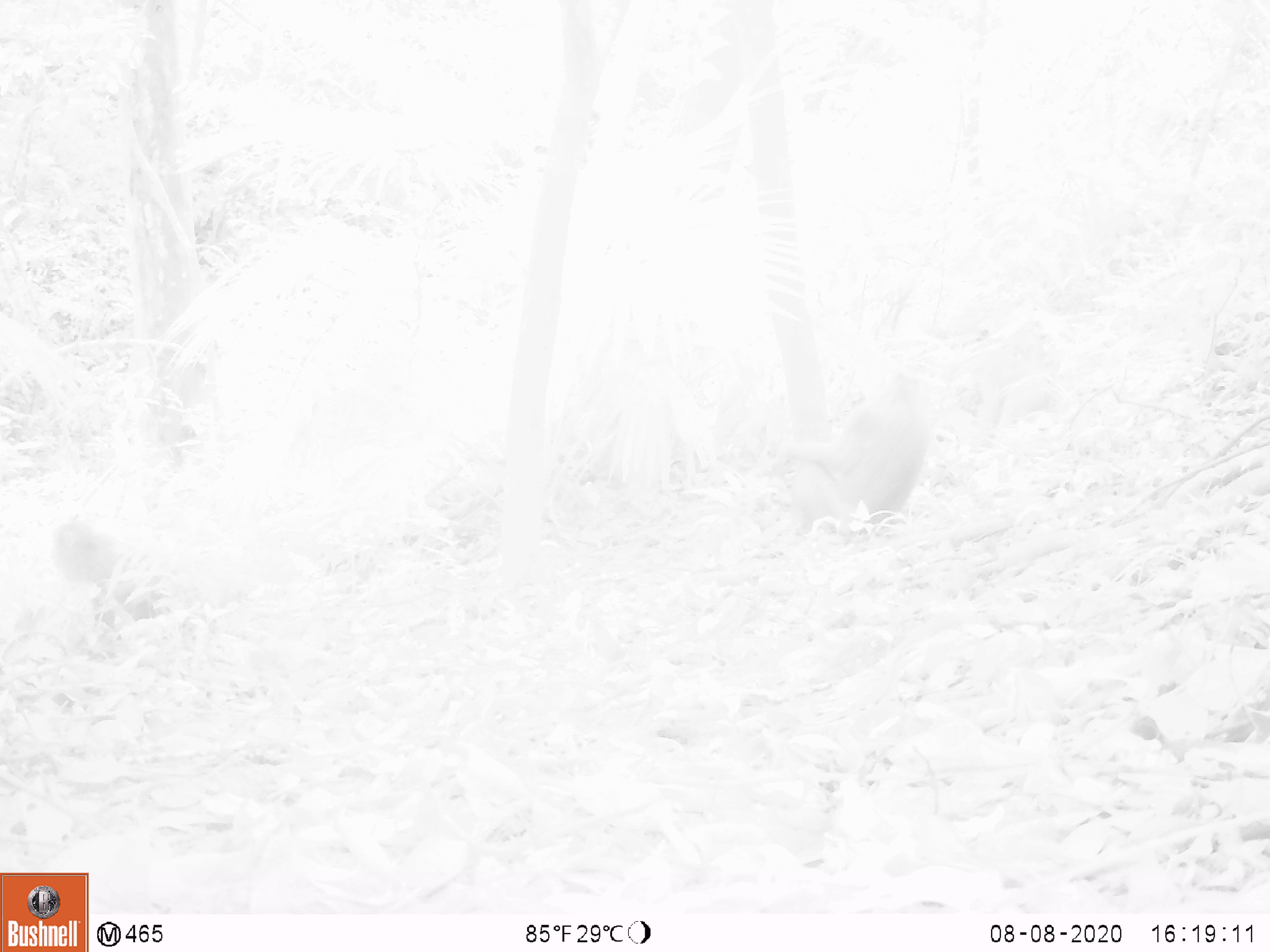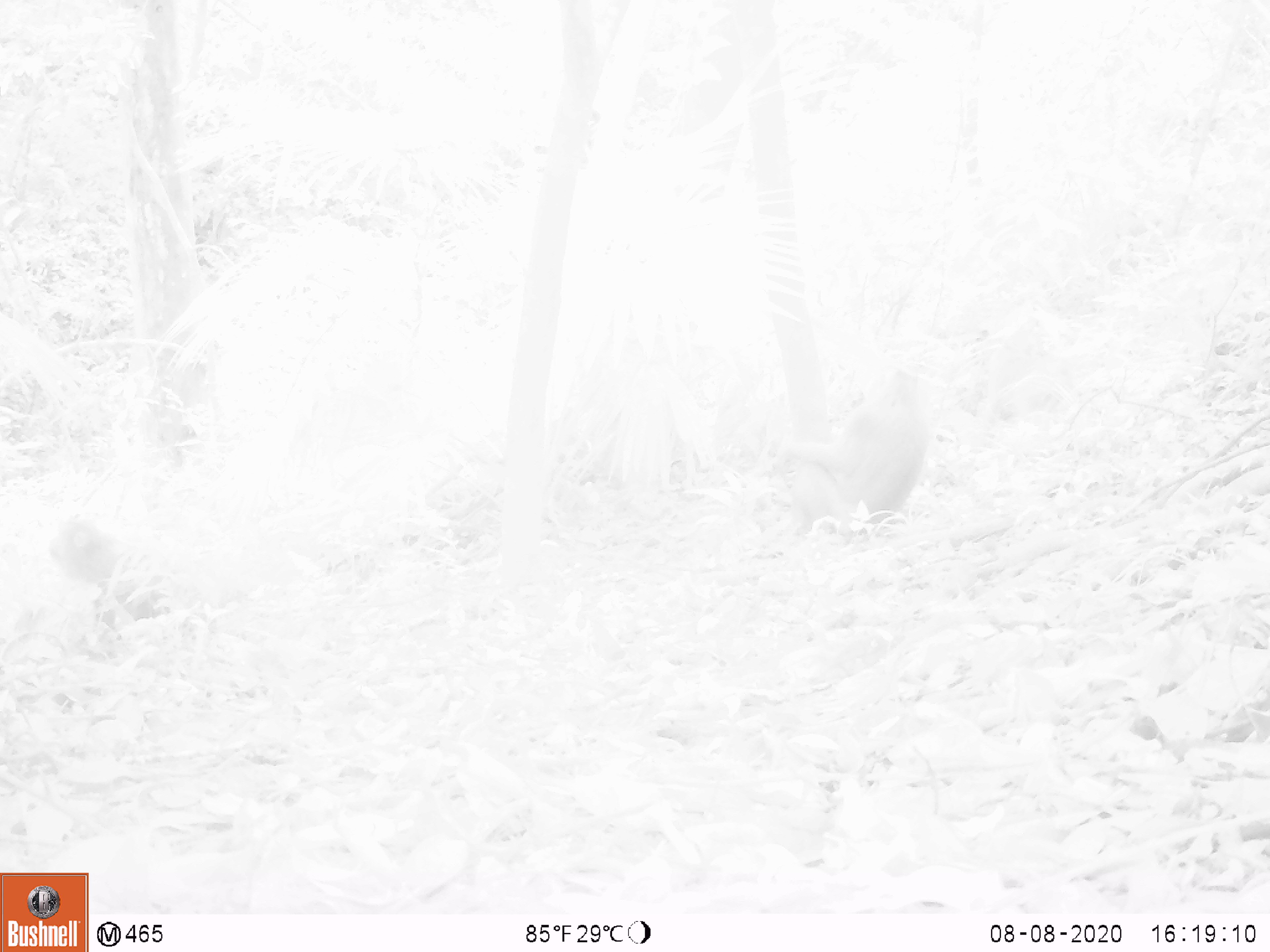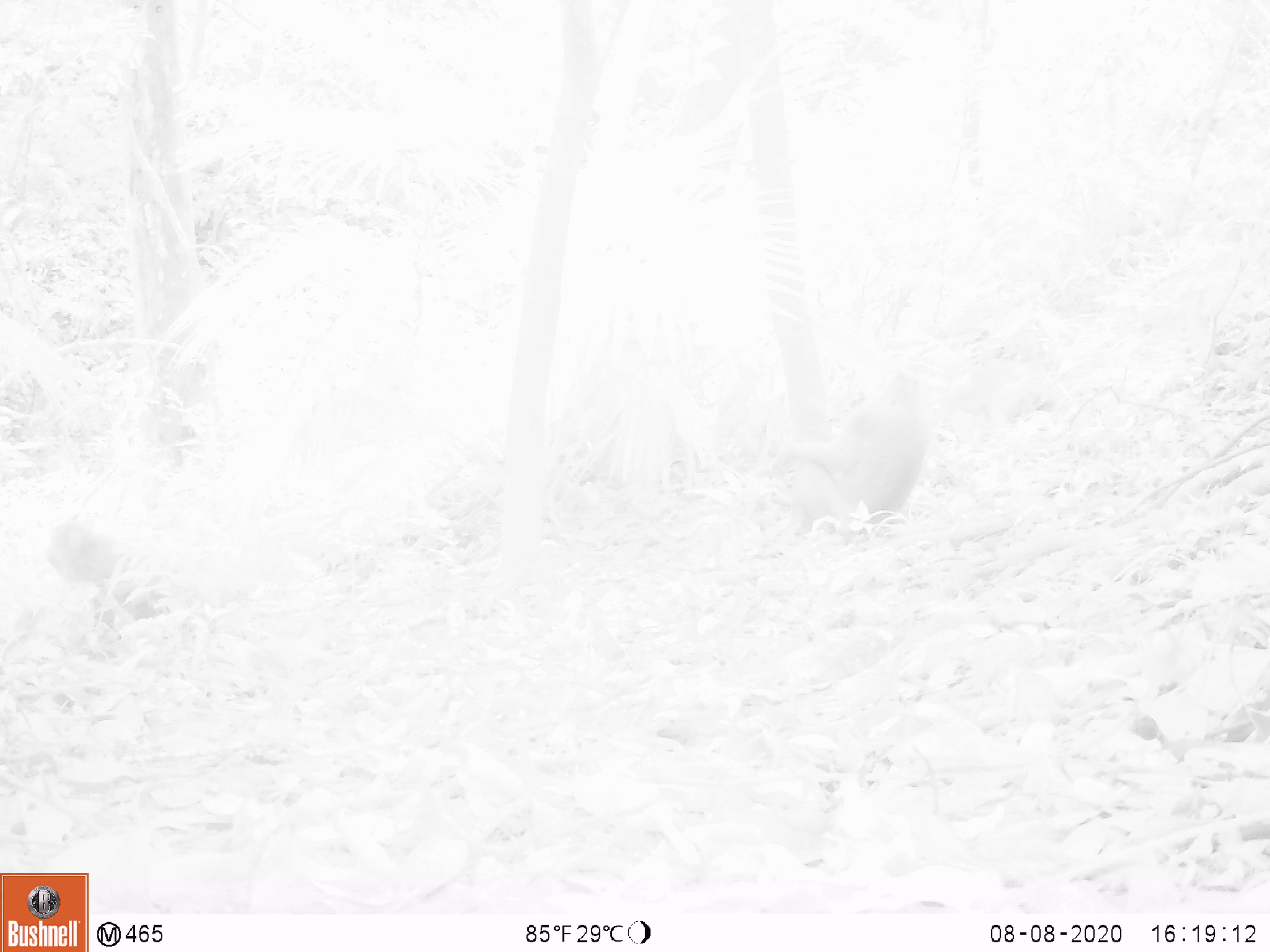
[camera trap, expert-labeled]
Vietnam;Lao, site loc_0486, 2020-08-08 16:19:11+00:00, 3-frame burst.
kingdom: Animalia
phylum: Chordata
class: Mammalia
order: Primates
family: Cercopithecidae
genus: Macaca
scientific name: Macaca nemestrina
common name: pig-tailed macaque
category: pig tailed macaque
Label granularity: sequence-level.